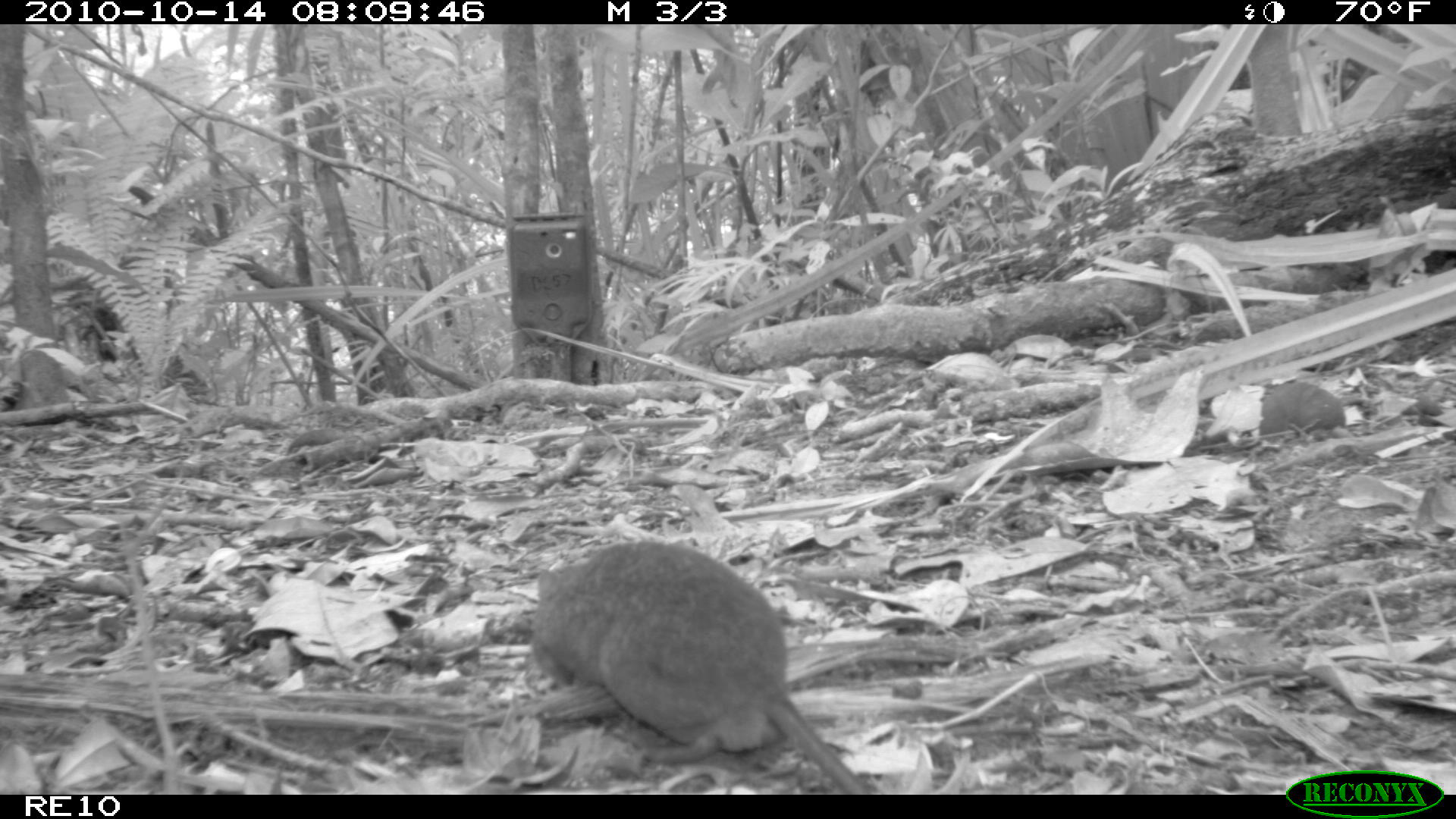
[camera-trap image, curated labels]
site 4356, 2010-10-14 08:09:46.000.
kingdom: Animalia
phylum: Chordata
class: Mammalia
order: Rodentia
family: Muridae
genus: Rattus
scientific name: Rattus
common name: rodent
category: unknown rat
Unknown rat (rodent) (Rattus), count 1.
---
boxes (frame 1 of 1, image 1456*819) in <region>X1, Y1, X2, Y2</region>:
unknown rat: <region>529, 541, 868, 793</region>